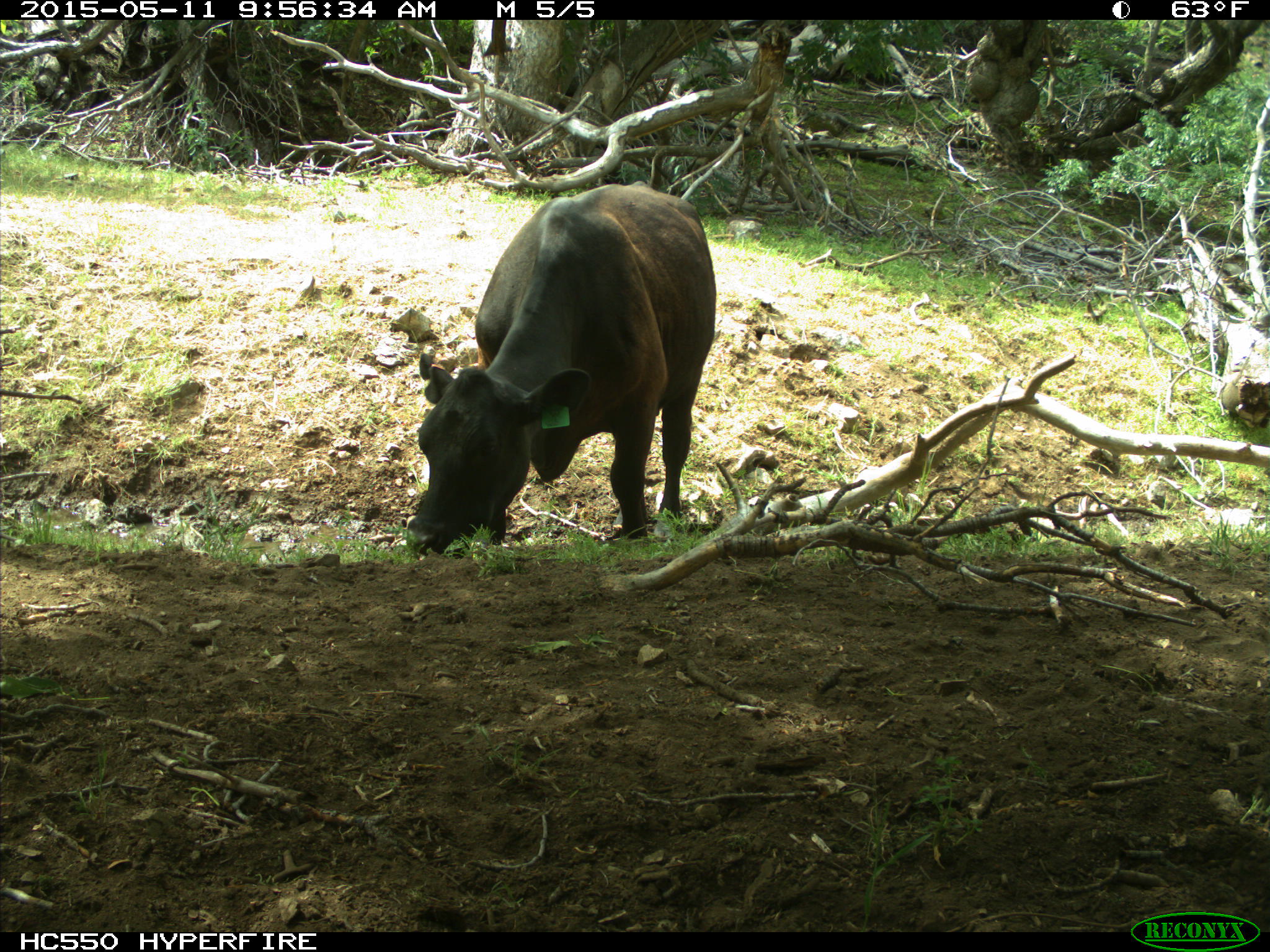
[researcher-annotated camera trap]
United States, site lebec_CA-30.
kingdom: Animalia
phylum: Chordata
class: Mammalia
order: Artiodactyla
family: Bovidae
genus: Bos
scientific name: Bos taurus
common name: domestic cow